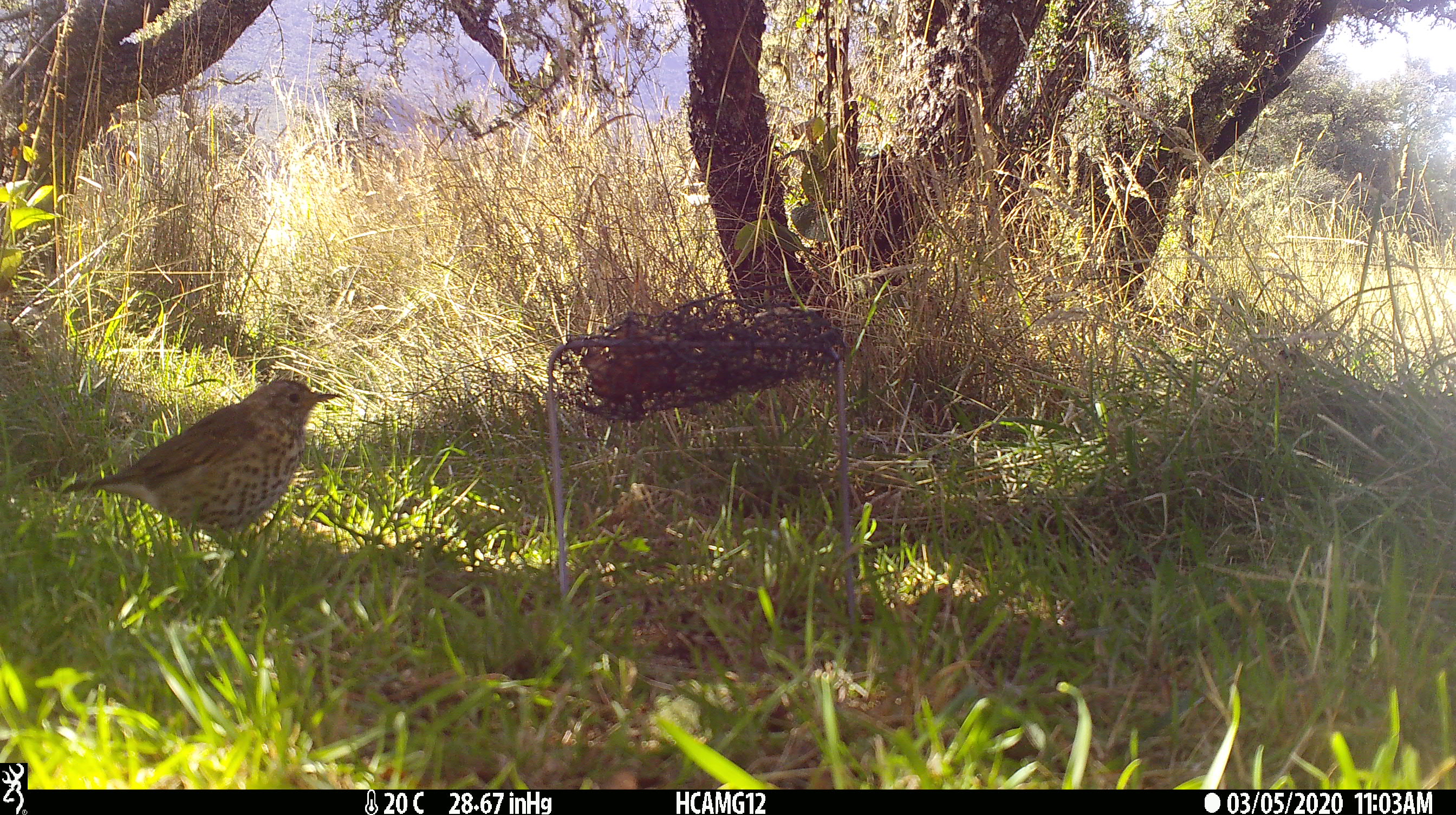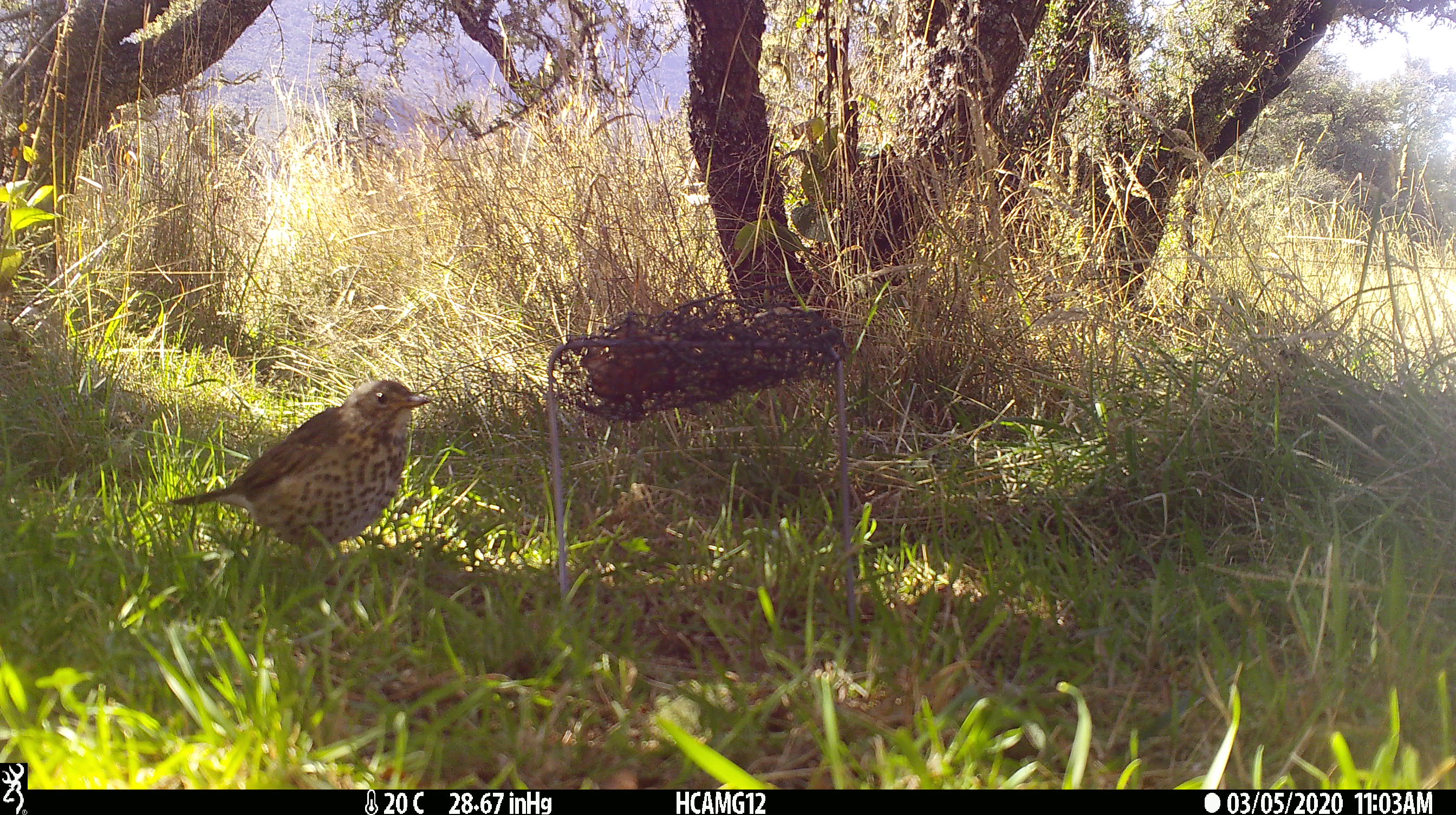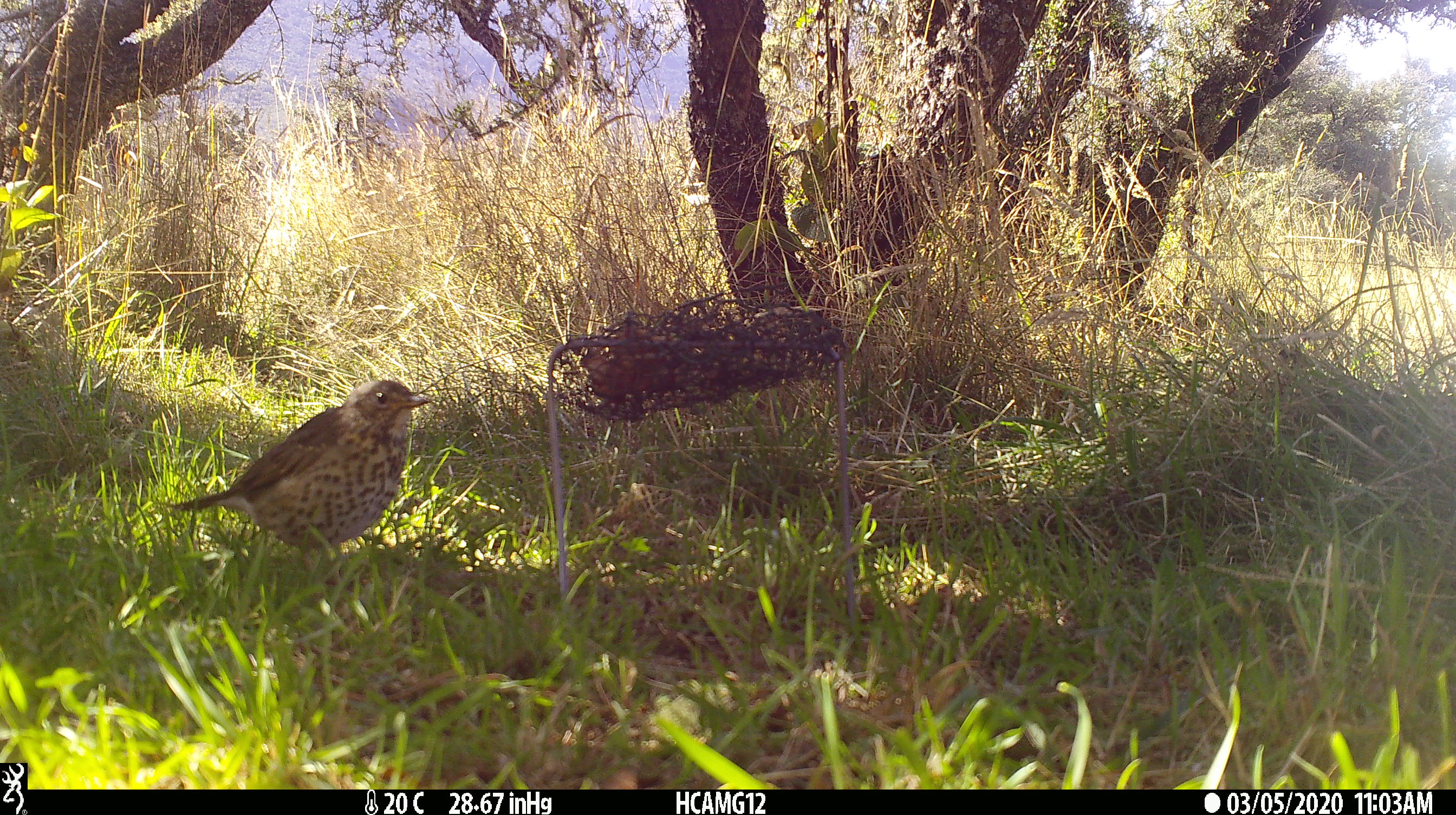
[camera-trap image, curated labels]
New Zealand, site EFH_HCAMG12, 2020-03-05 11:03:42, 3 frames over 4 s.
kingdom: Animalia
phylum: Chordata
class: Aves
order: Passeriformes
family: Turdidae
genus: Turdus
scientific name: Turdus philomelos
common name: song thrush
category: thrush